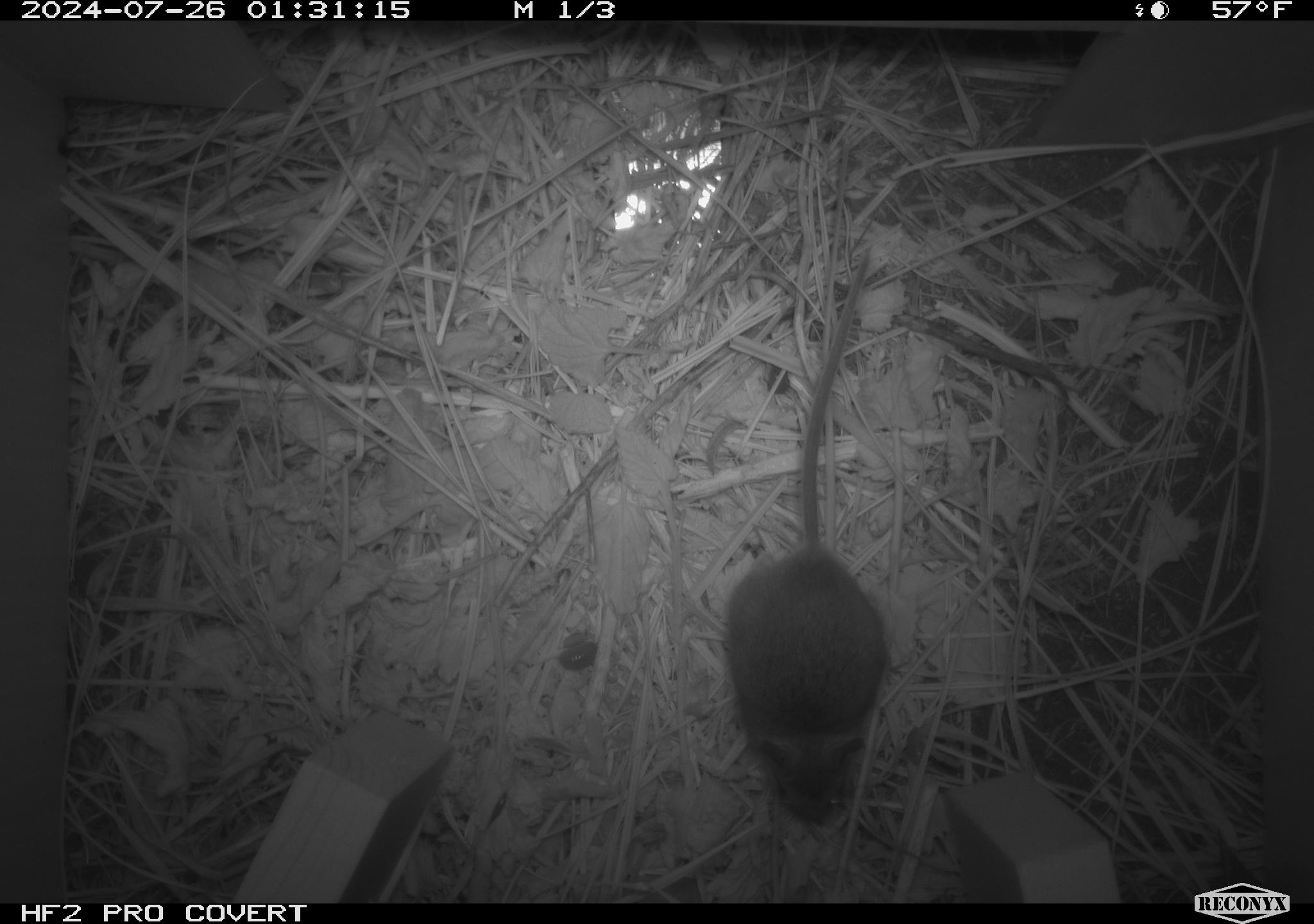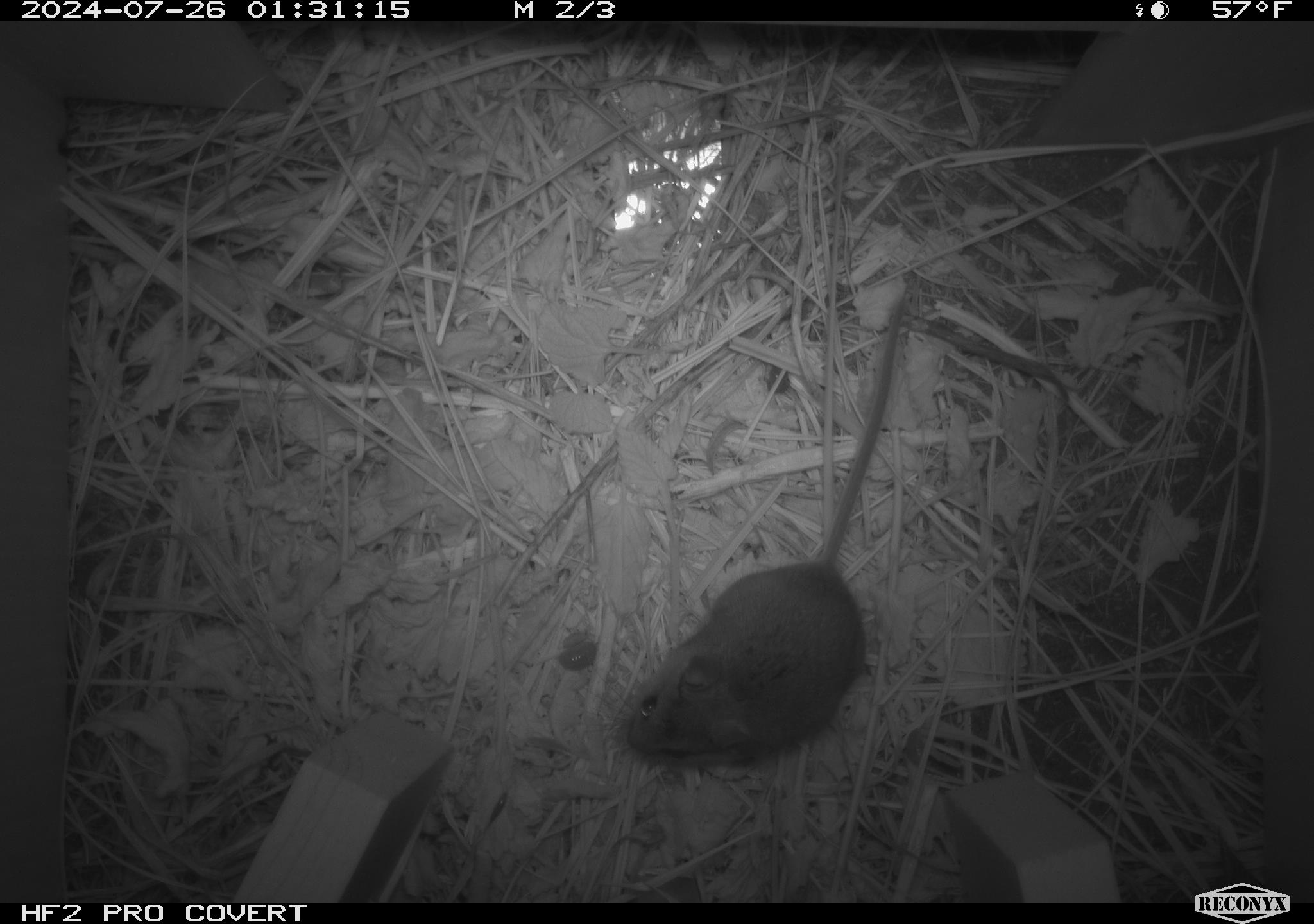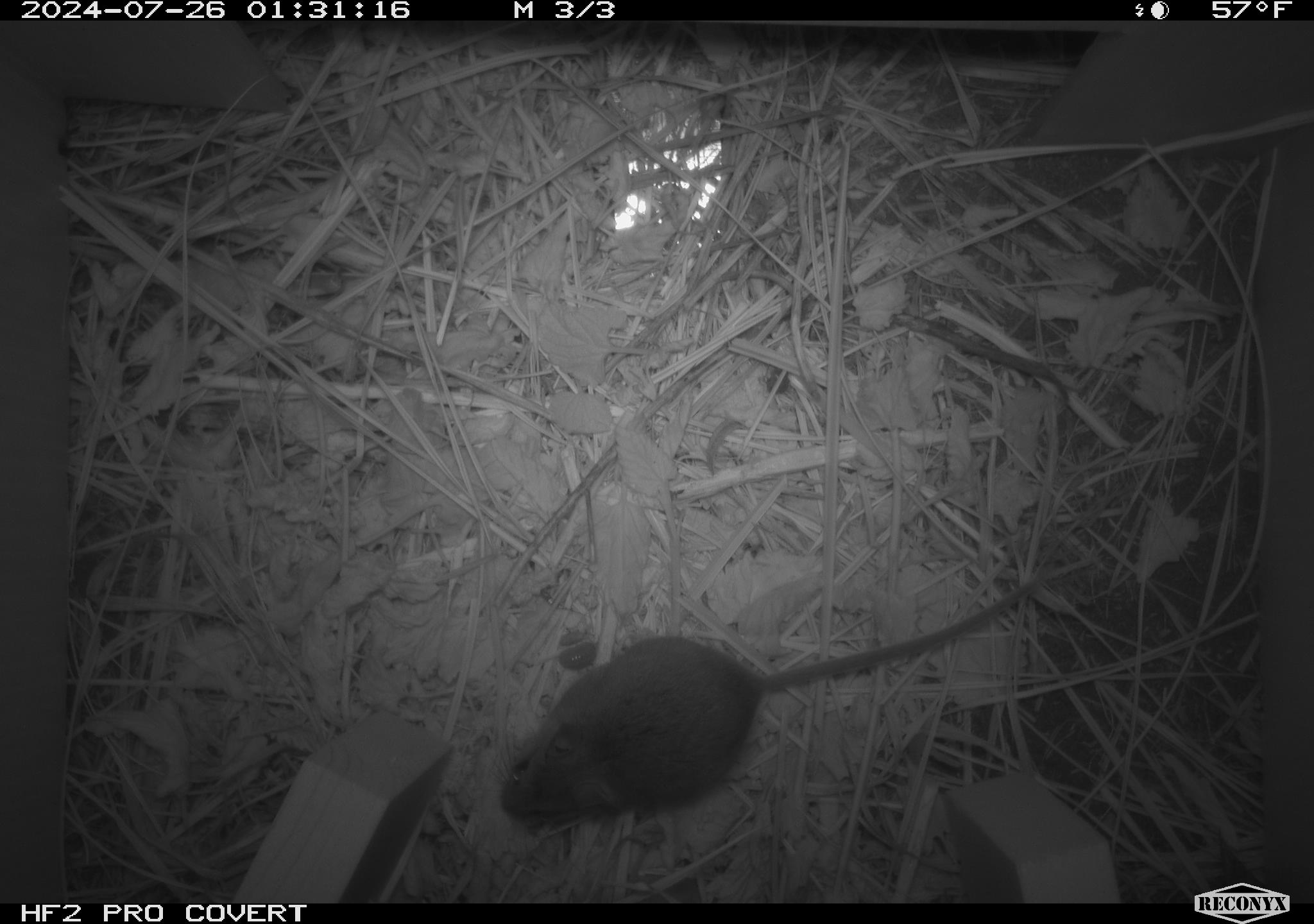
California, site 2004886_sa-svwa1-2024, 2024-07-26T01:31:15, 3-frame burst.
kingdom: Animalia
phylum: Chordata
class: Mammalia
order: Rodentia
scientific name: Rodentia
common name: mouse species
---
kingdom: Animalia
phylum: Chordata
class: Mammalia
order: Rodentia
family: Cricetidae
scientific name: Arvicolinae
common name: voles, lemmings, and muskrats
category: arvicolinae subfamily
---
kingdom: Animalia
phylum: Arthropoda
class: Insecta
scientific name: Insecta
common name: insect